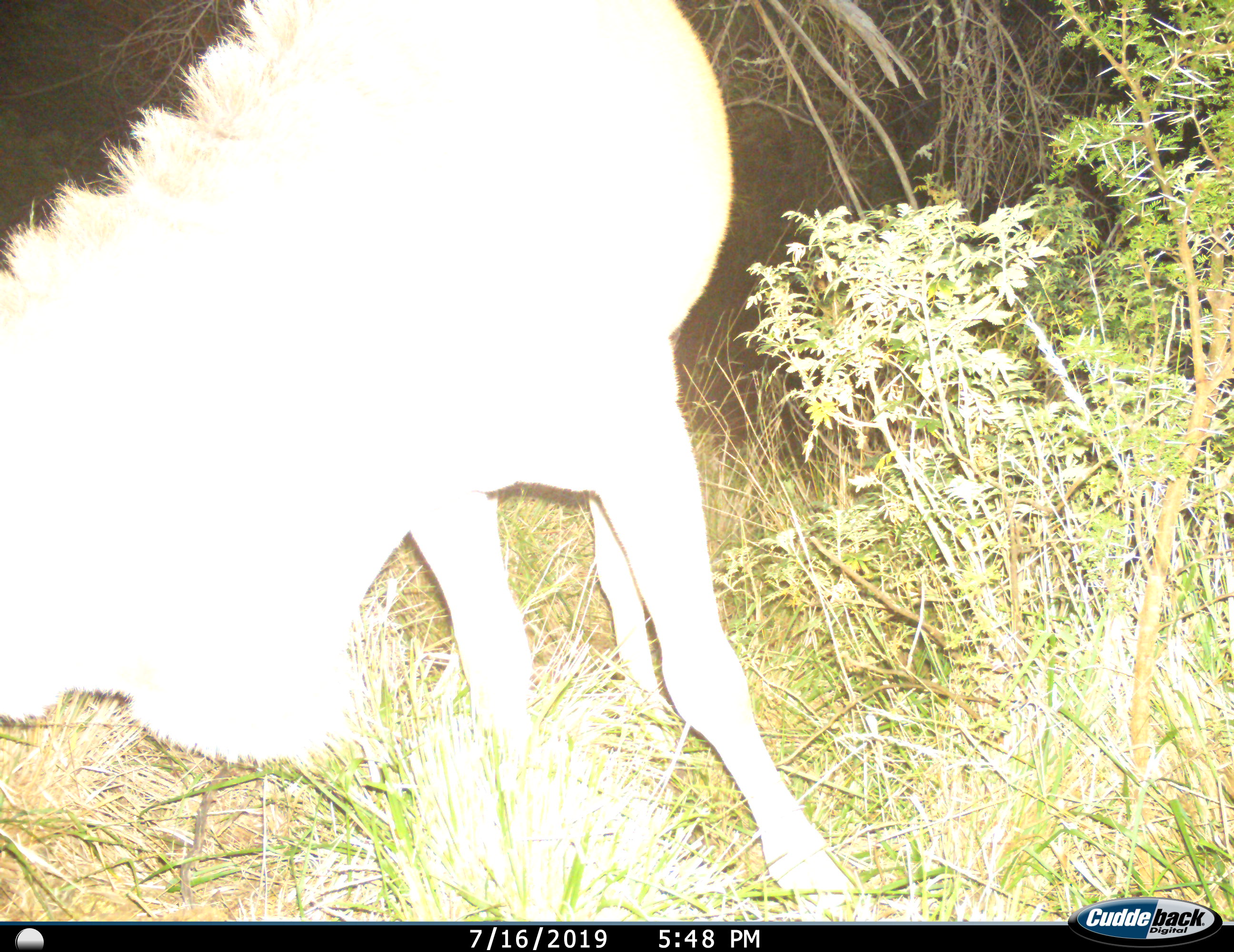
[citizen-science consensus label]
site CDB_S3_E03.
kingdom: Animalia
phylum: Chordata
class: Mammalia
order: Artiodactyla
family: Bovidae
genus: Tragelaphus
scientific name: Tragelaphus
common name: kudu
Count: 1.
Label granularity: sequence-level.